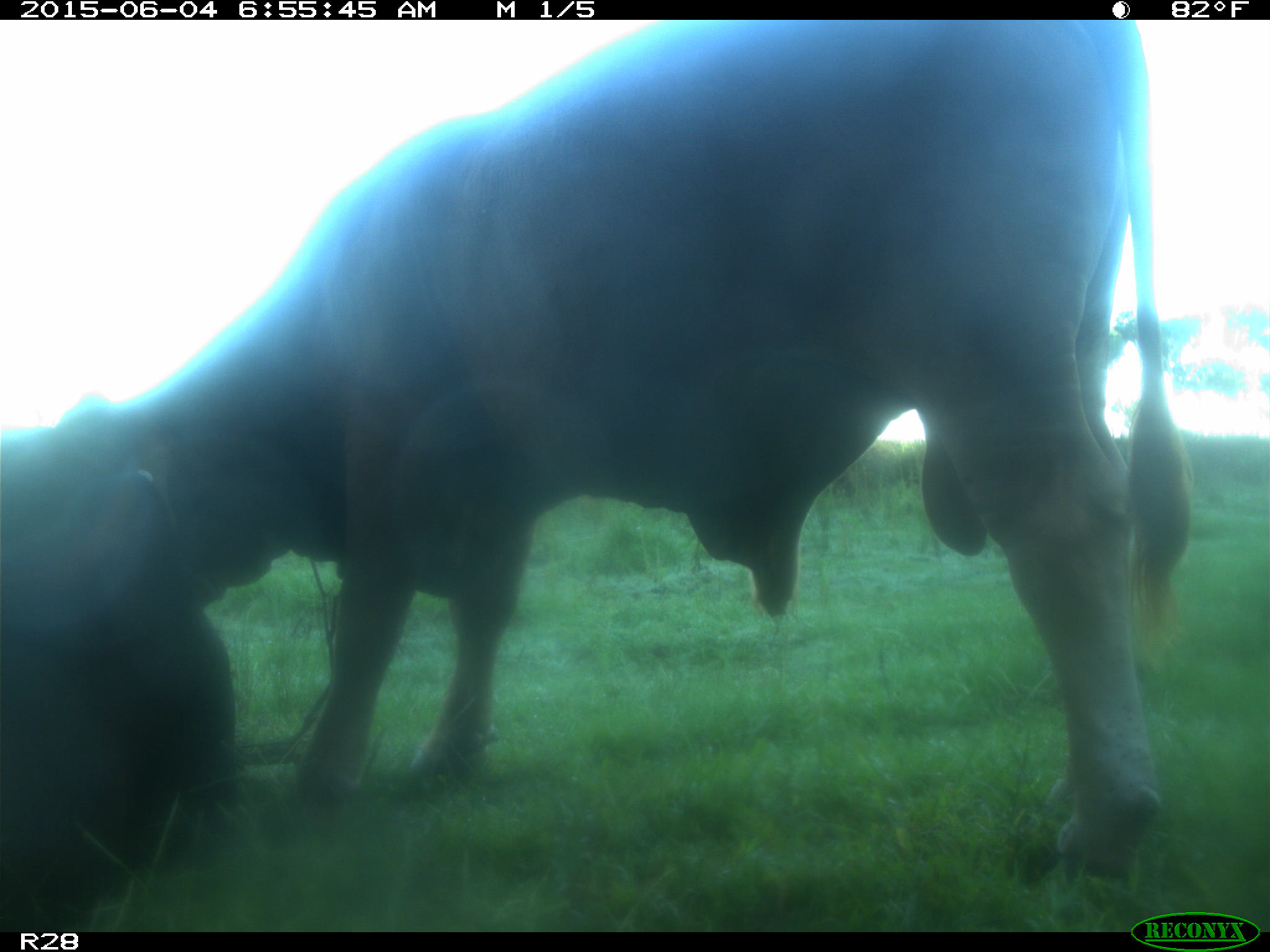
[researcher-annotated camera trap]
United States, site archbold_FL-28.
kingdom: Animalia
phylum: Chordata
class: Mammalia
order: Artiodactyla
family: Bovidae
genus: Bos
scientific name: Bos taurus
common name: domestic cow